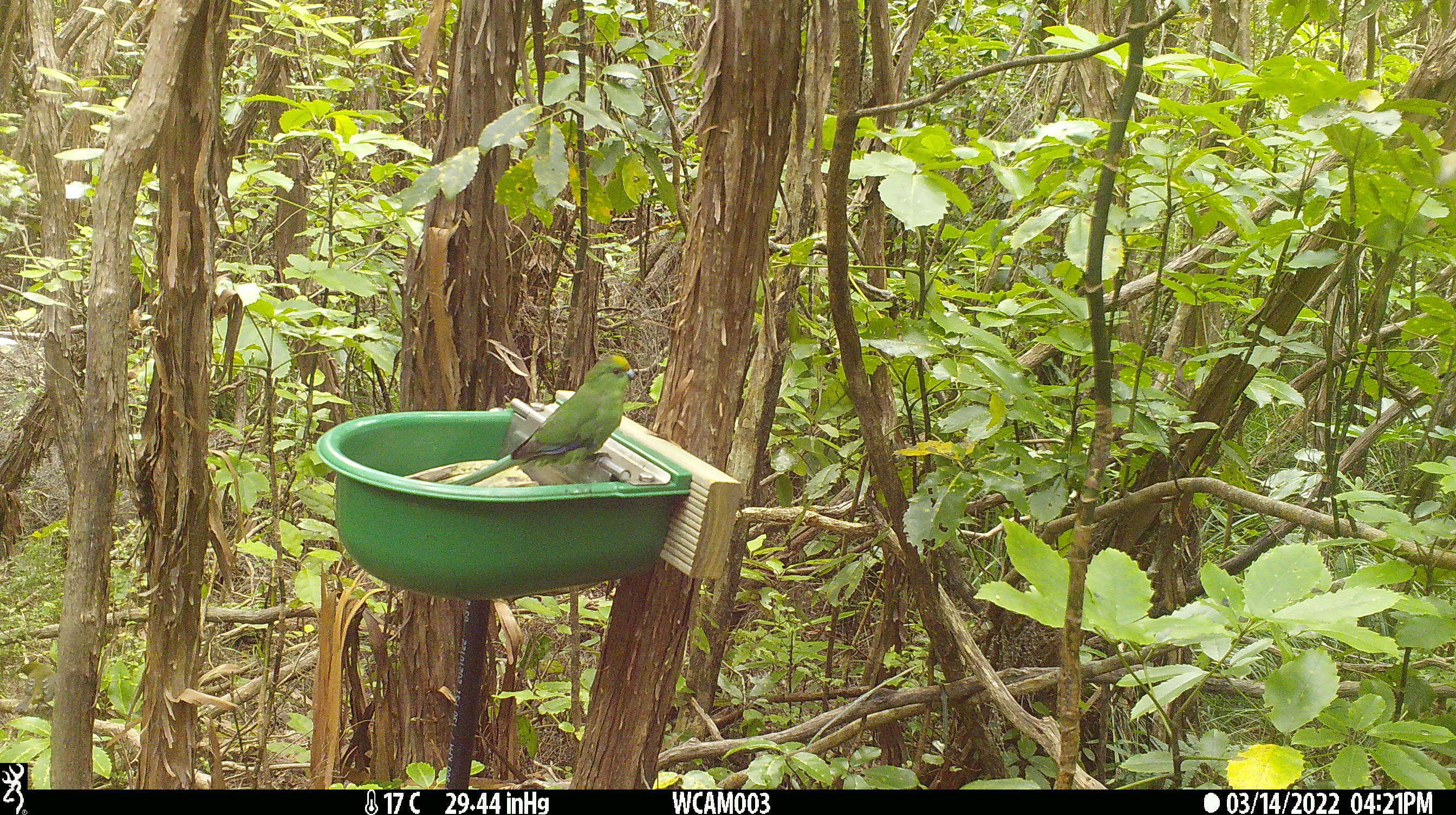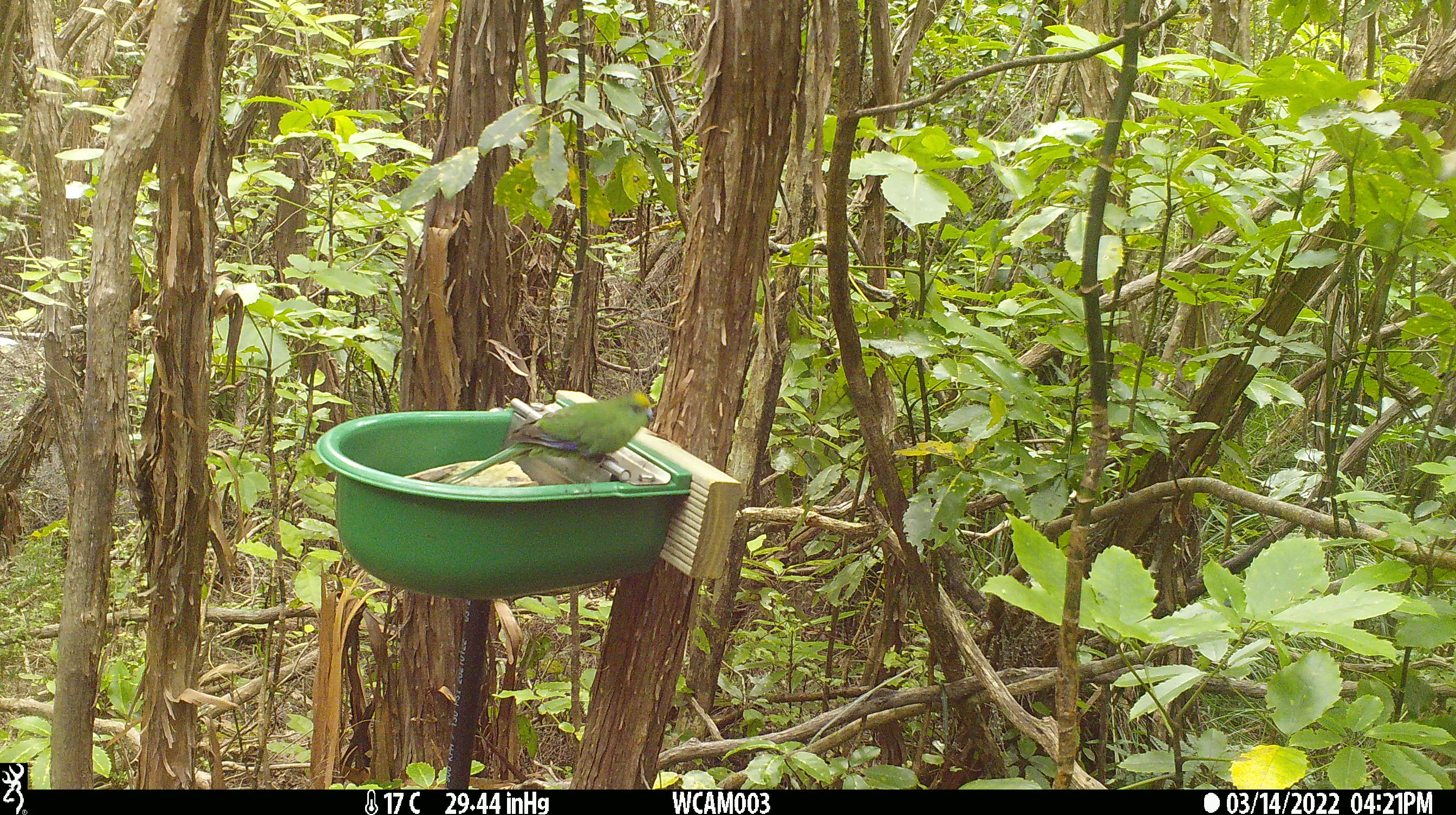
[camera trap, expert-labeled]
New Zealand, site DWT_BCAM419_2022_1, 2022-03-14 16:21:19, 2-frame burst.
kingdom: Animalia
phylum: Chordata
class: Aves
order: Psittaciformes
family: Psittaculidae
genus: Cyanoramphus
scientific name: Cyanoramphus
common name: parakeet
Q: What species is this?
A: Parakeet (Cyanoramphus).